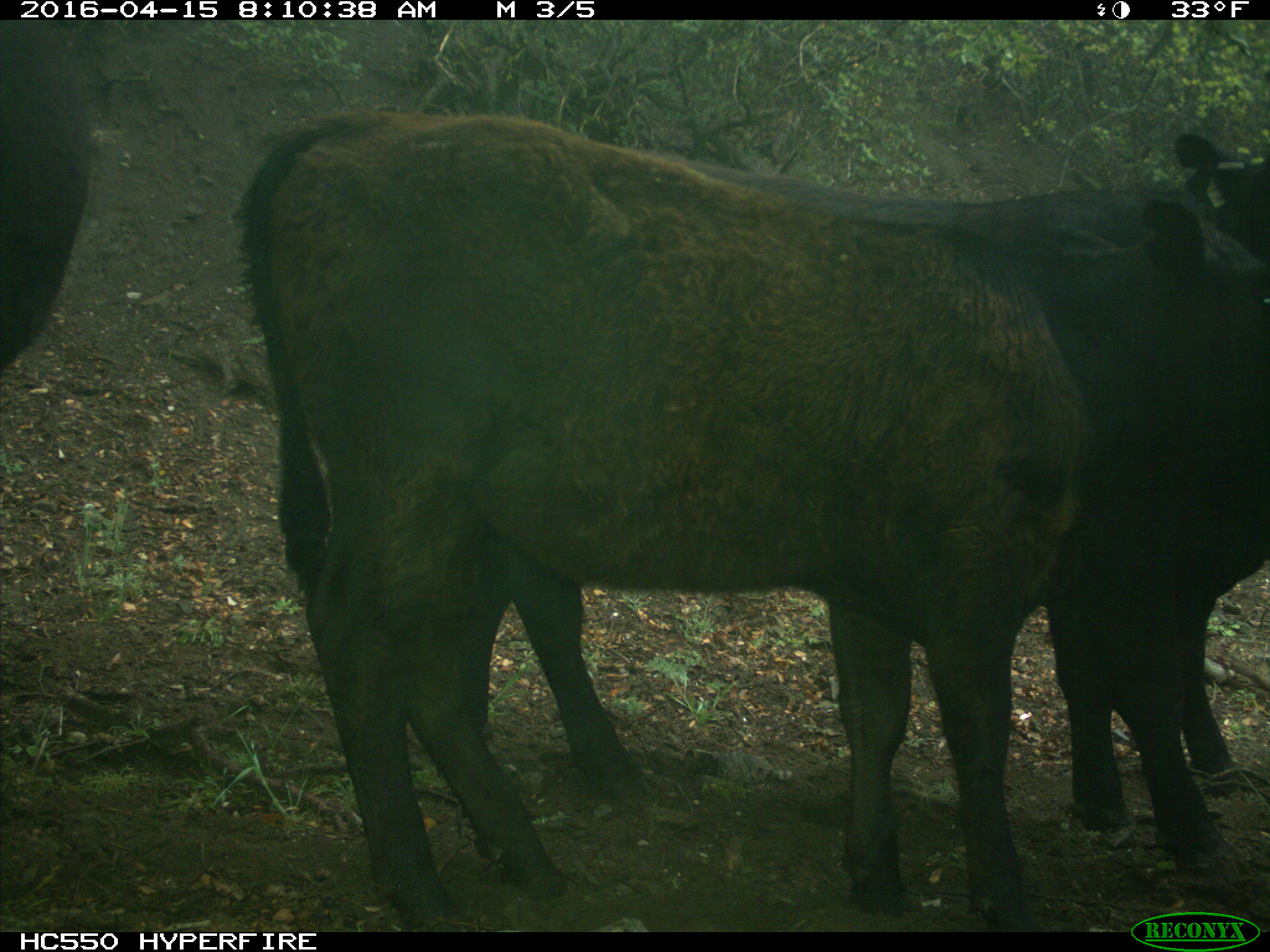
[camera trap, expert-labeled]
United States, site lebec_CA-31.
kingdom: Animalia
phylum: Chordata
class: Mammalia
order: Artiodactyla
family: Bovidae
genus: Bos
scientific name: Bos taurus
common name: domestic cow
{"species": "Bos taurus (domestic cow)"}